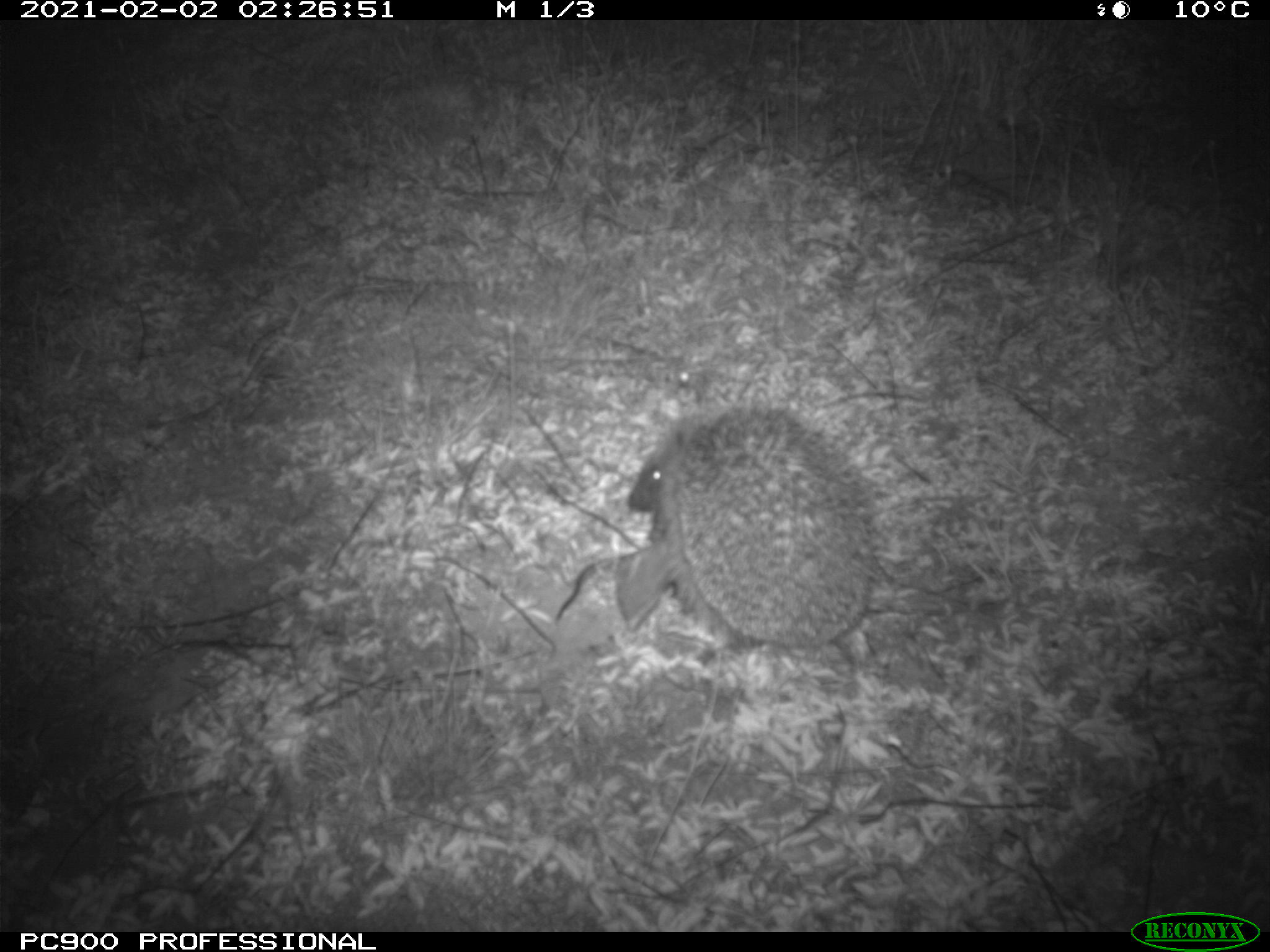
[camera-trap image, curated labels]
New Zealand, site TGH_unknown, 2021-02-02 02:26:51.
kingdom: Animalia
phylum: Chordata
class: Mammalia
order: Eulipotyphla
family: Erinaceidae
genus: Erinaceus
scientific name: Erinaceus europaeus europaeus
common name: european hedgehog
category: hedgehog